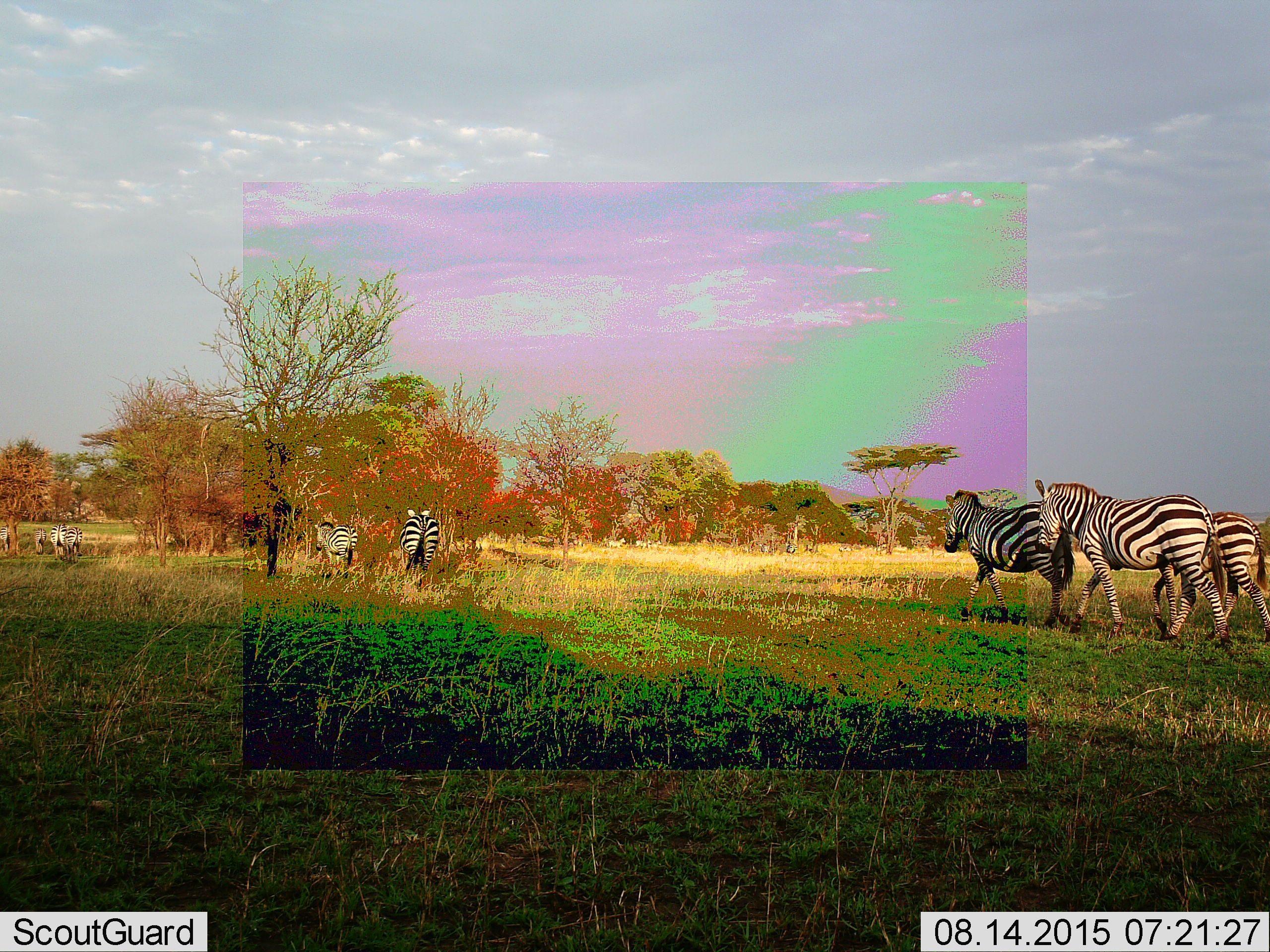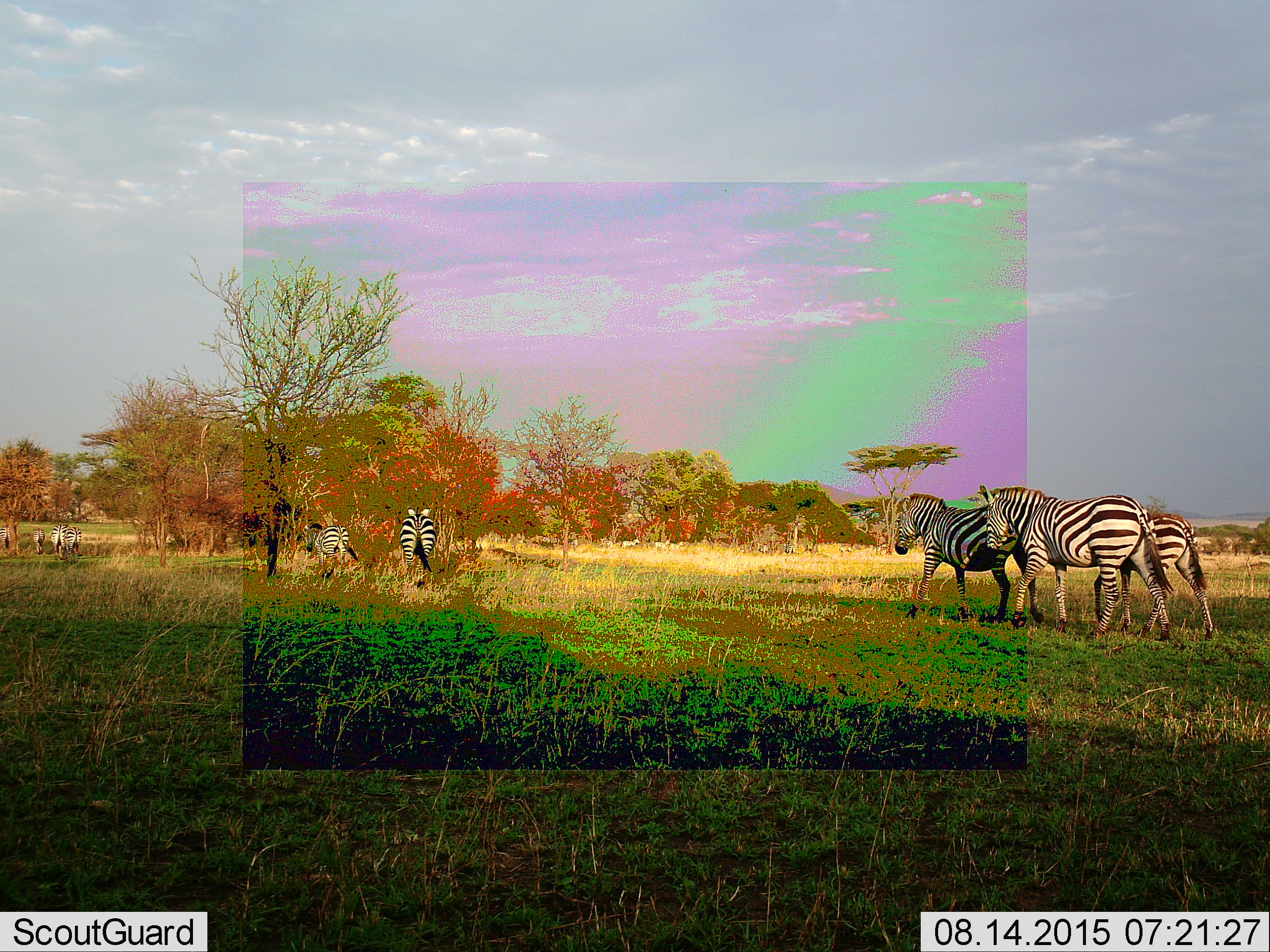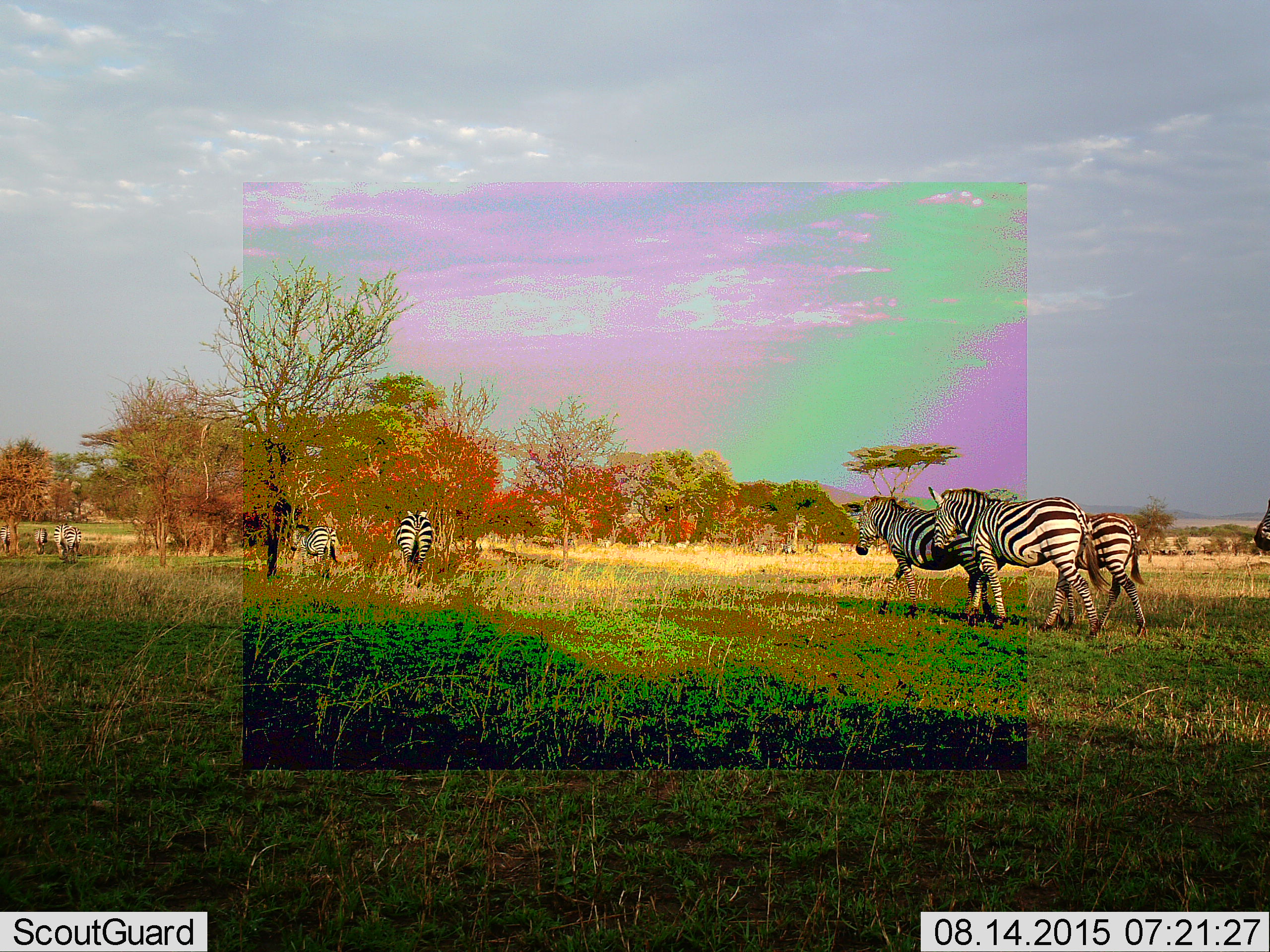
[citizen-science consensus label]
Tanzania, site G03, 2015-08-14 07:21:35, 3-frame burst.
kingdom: Animalia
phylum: Chordata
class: Mammalia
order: Perissodactyla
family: Equidae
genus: Equus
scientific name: Equus quagga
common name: plains zebra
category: zebra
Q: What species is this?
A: Zebra (plains zebra) (Equus quagga).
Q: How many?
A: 10.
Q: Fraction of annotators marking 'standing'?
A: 26%.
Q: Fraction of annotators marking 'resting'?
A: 0%.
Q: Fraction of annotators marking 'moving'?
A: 95%.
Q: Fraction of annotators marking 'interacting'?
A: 0%.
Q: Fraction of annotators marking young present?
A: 11%.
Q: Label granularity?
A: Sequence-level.